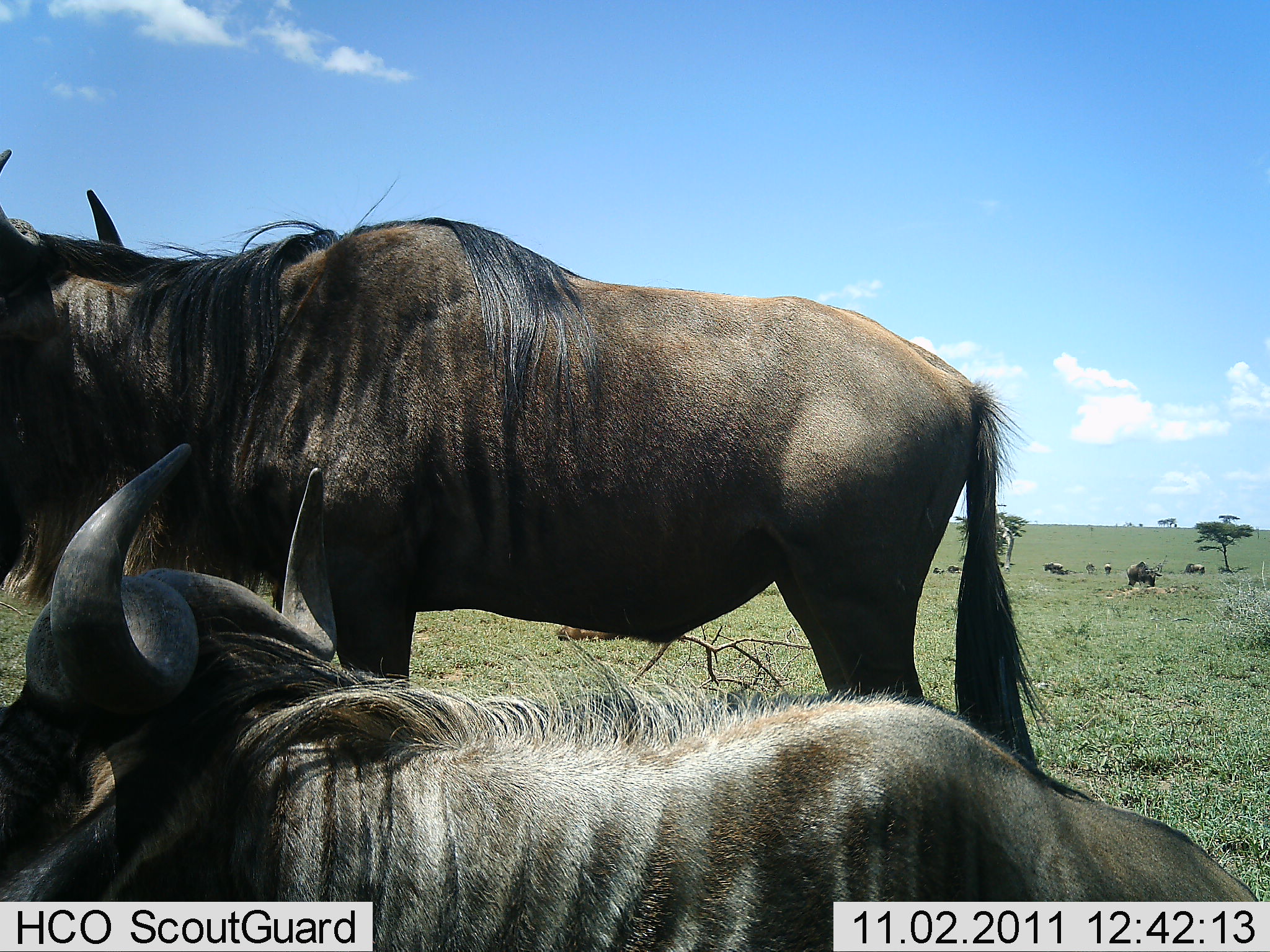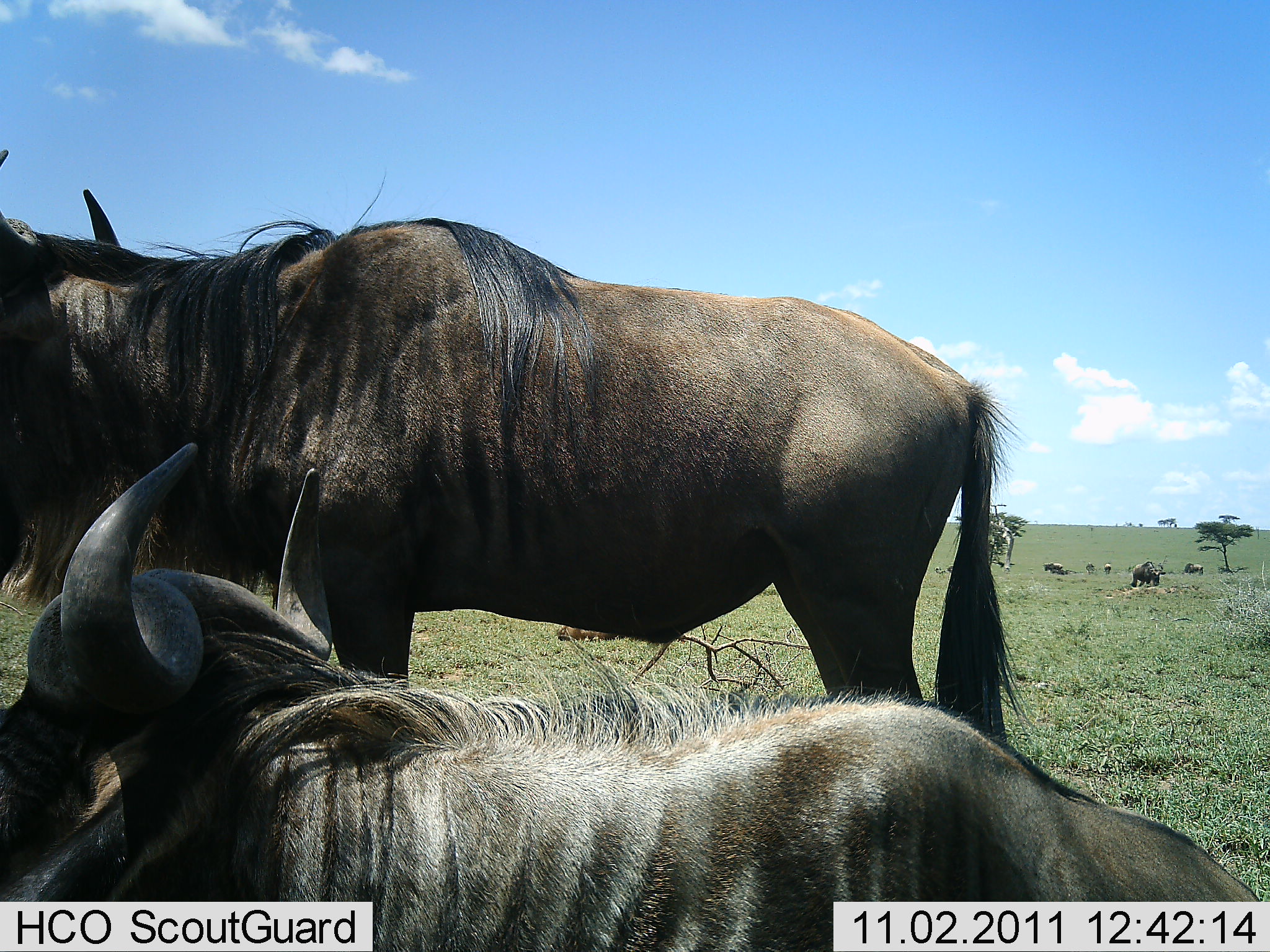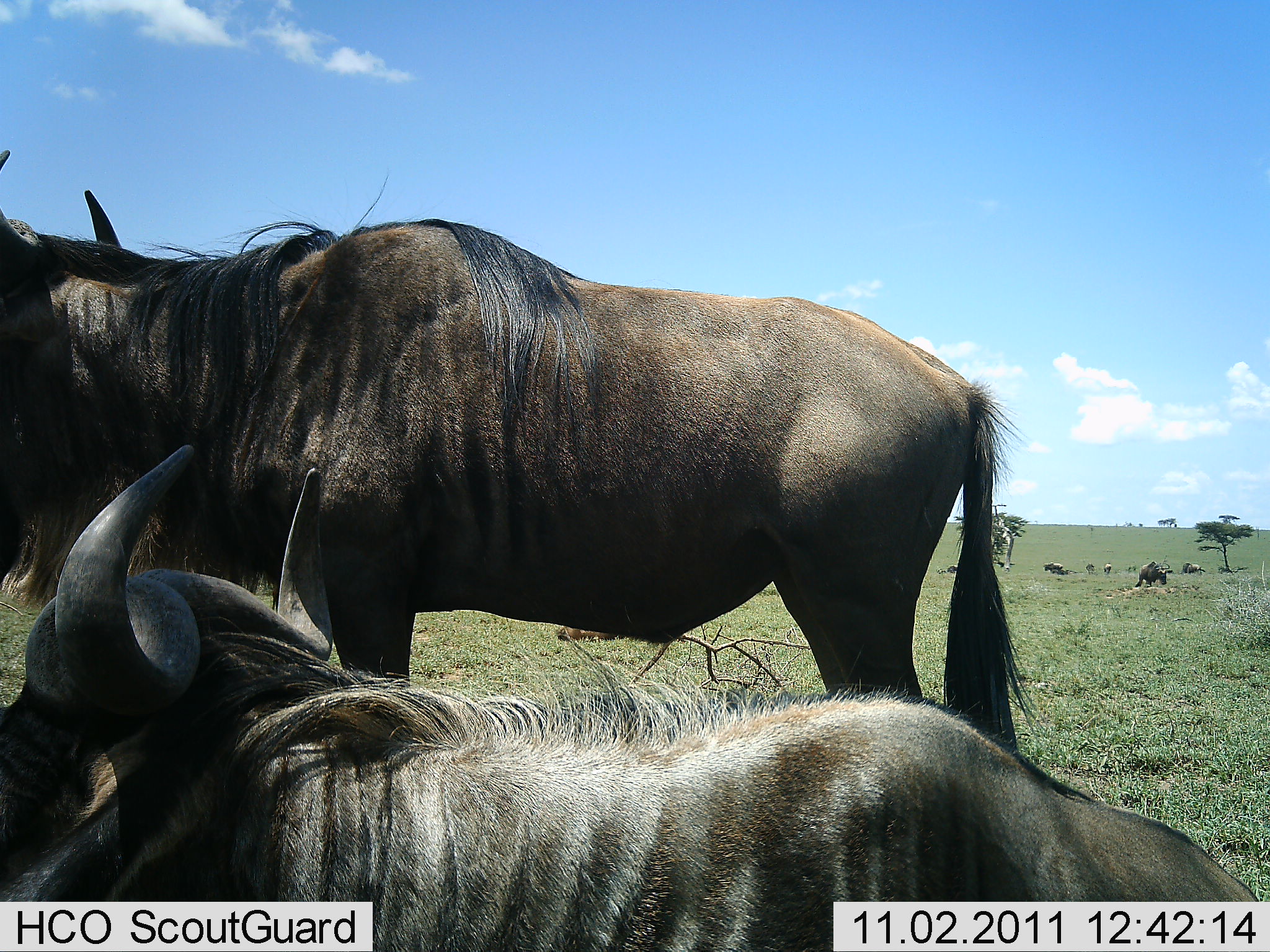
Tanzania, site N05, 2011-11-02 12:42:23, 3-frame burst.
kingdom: Animalia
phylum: Chordata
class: Mammalia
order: Artiodactyla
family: Bovidae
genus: Connochaetes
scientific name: Connochaetes taurinus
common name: blue wildebeest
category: wildebeest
Wildebeest (blue wildebeest) (Connochaetes taurinus), count 6. Behavior (volunteer vote fractions): standing 57%, resting 86%, moving 21%, interacting 0%. Young present (vote fraction): 0%. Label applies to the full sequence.